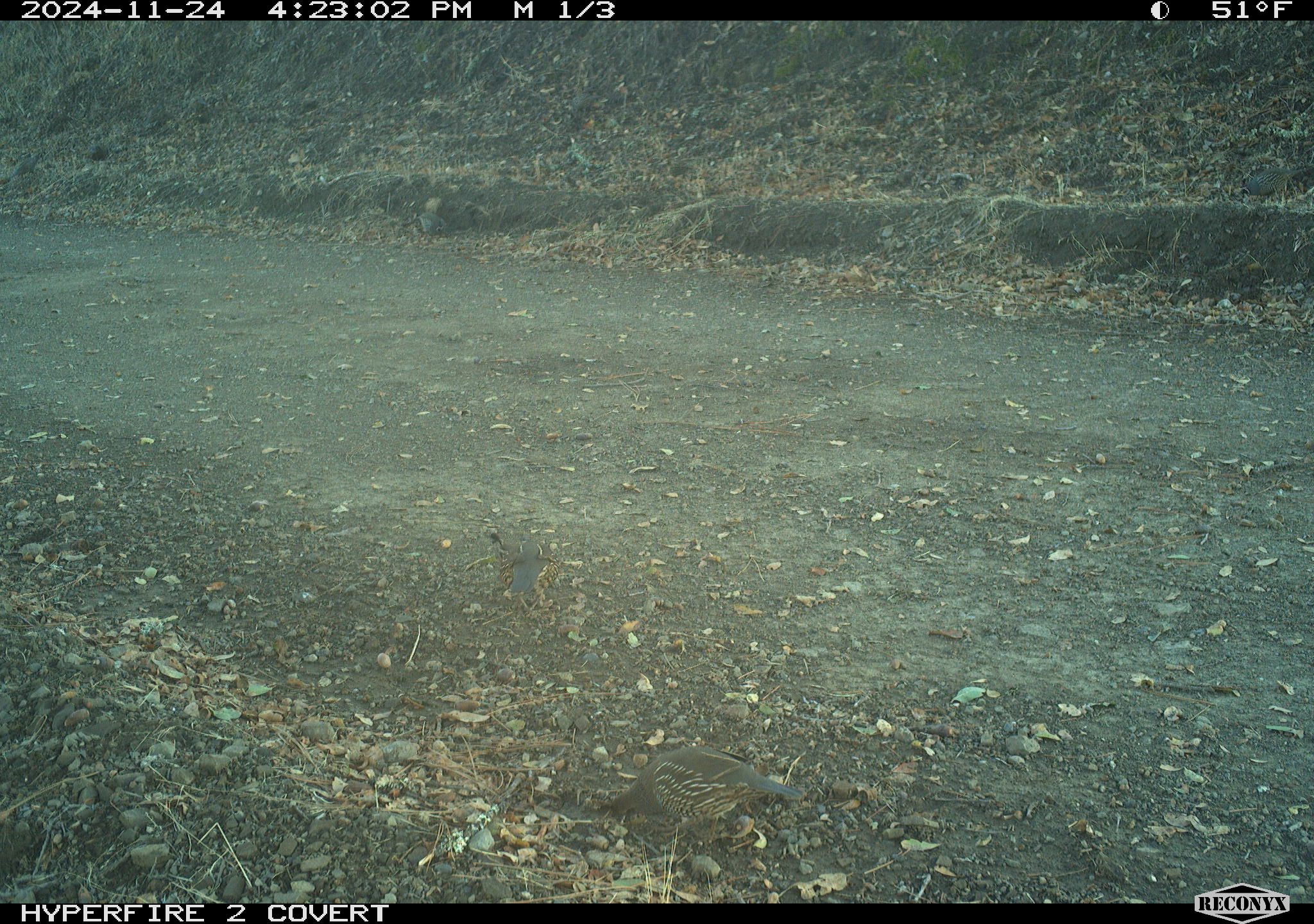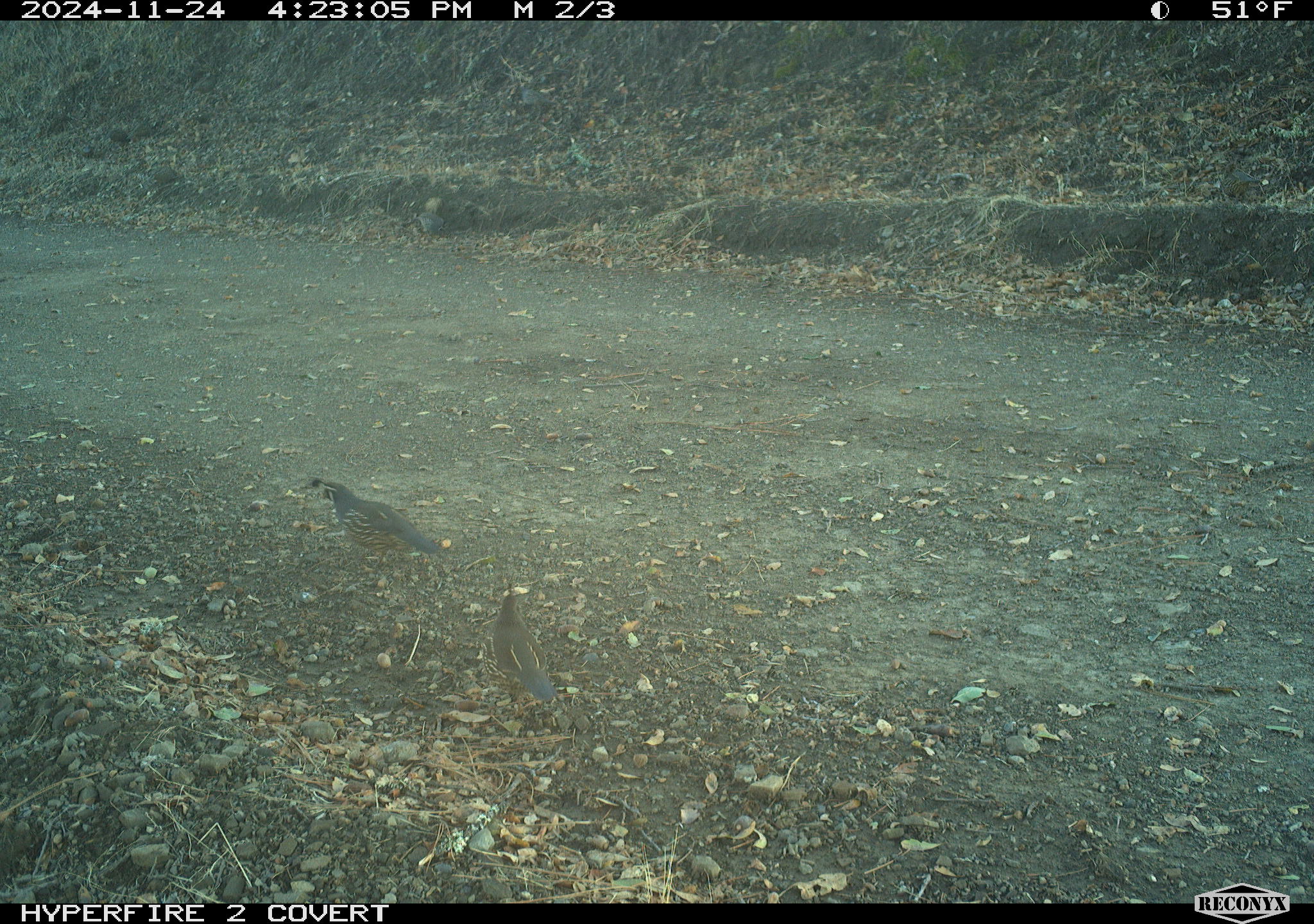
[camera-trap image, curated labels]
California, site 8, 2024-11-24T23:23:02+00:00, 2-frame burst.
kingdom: Animalia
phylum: Chordata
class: Aves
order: Galliformes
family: Odontophoridae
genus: Callipepla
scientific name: Callipepla californica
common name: california quail